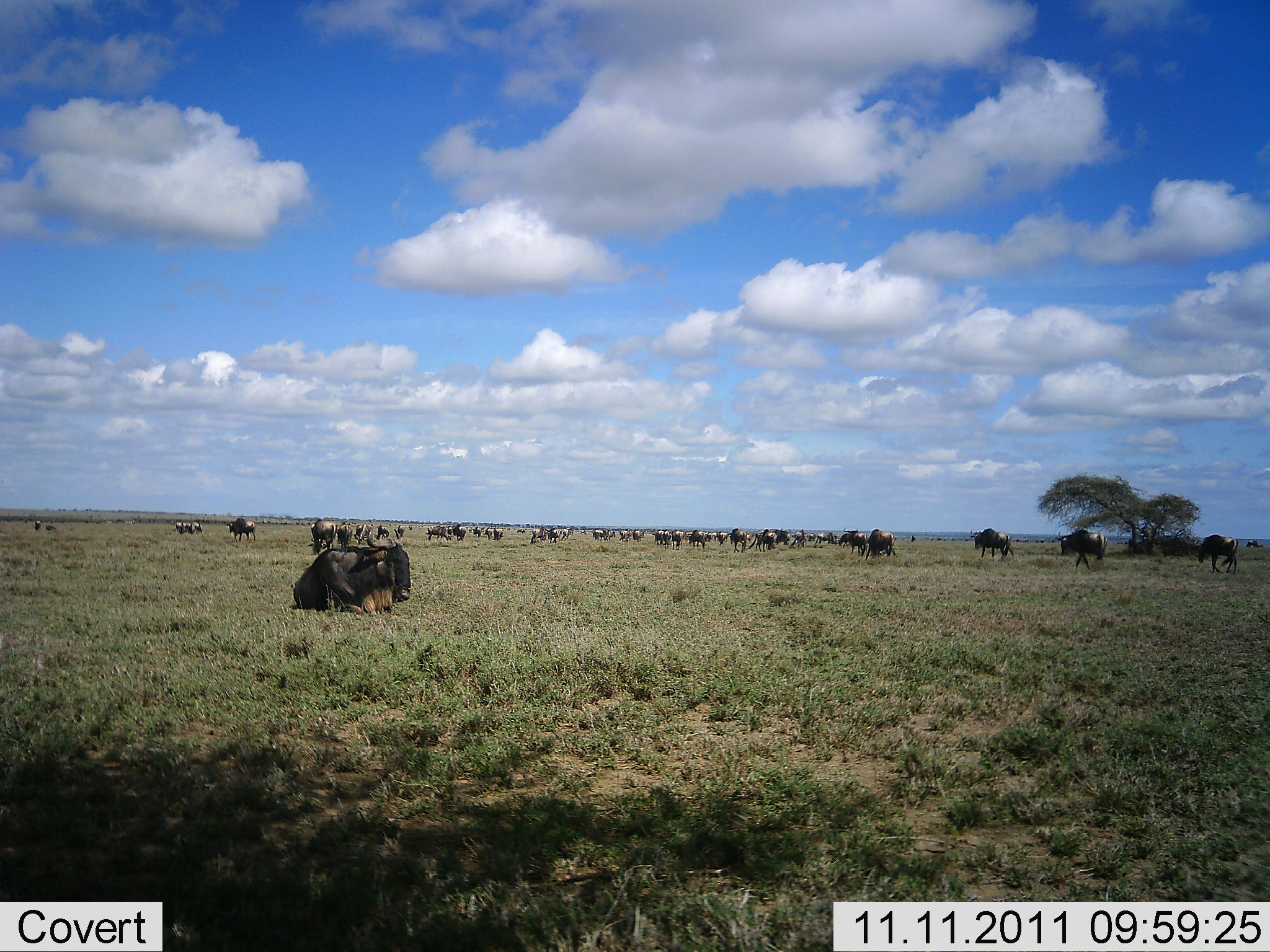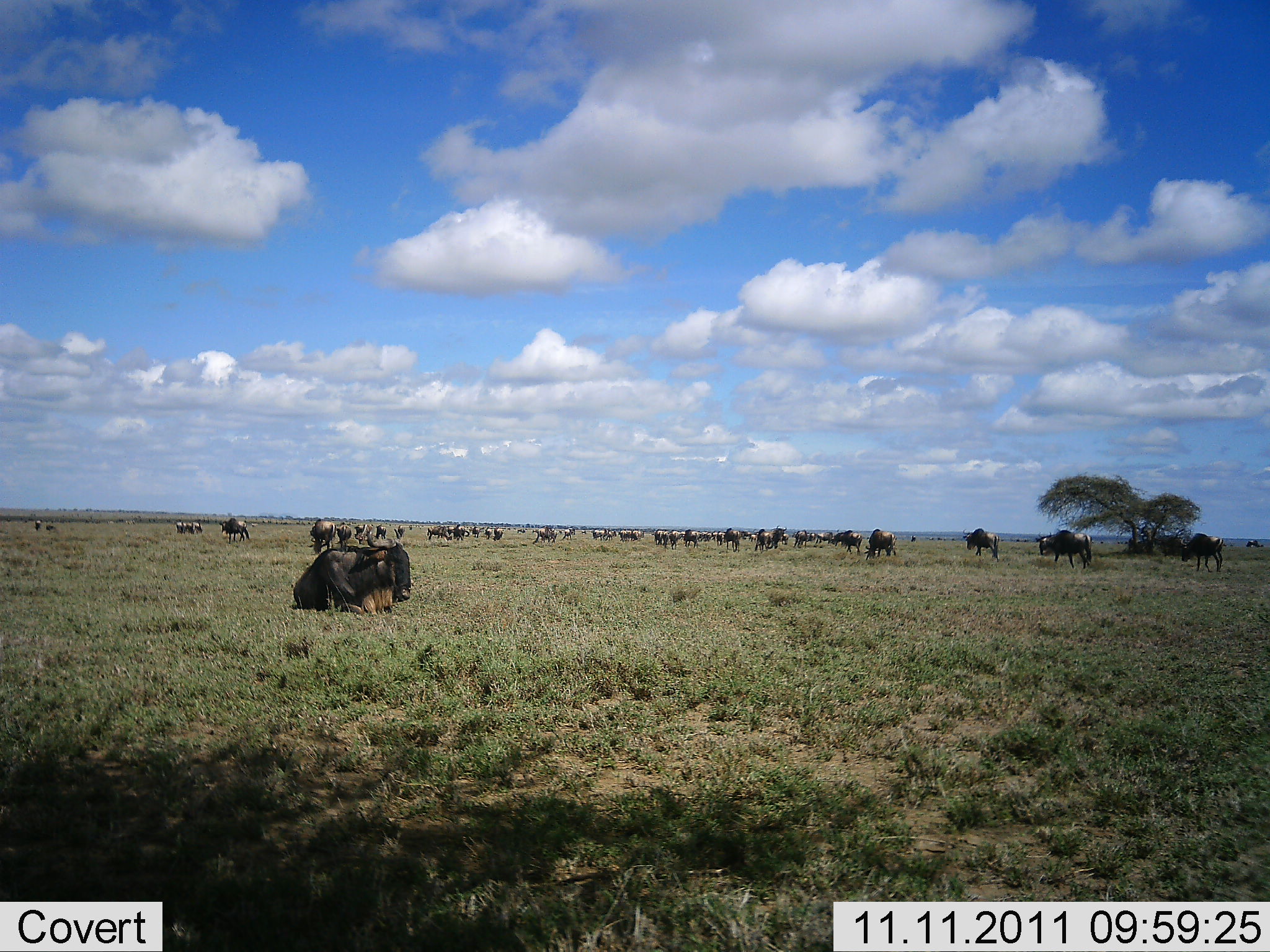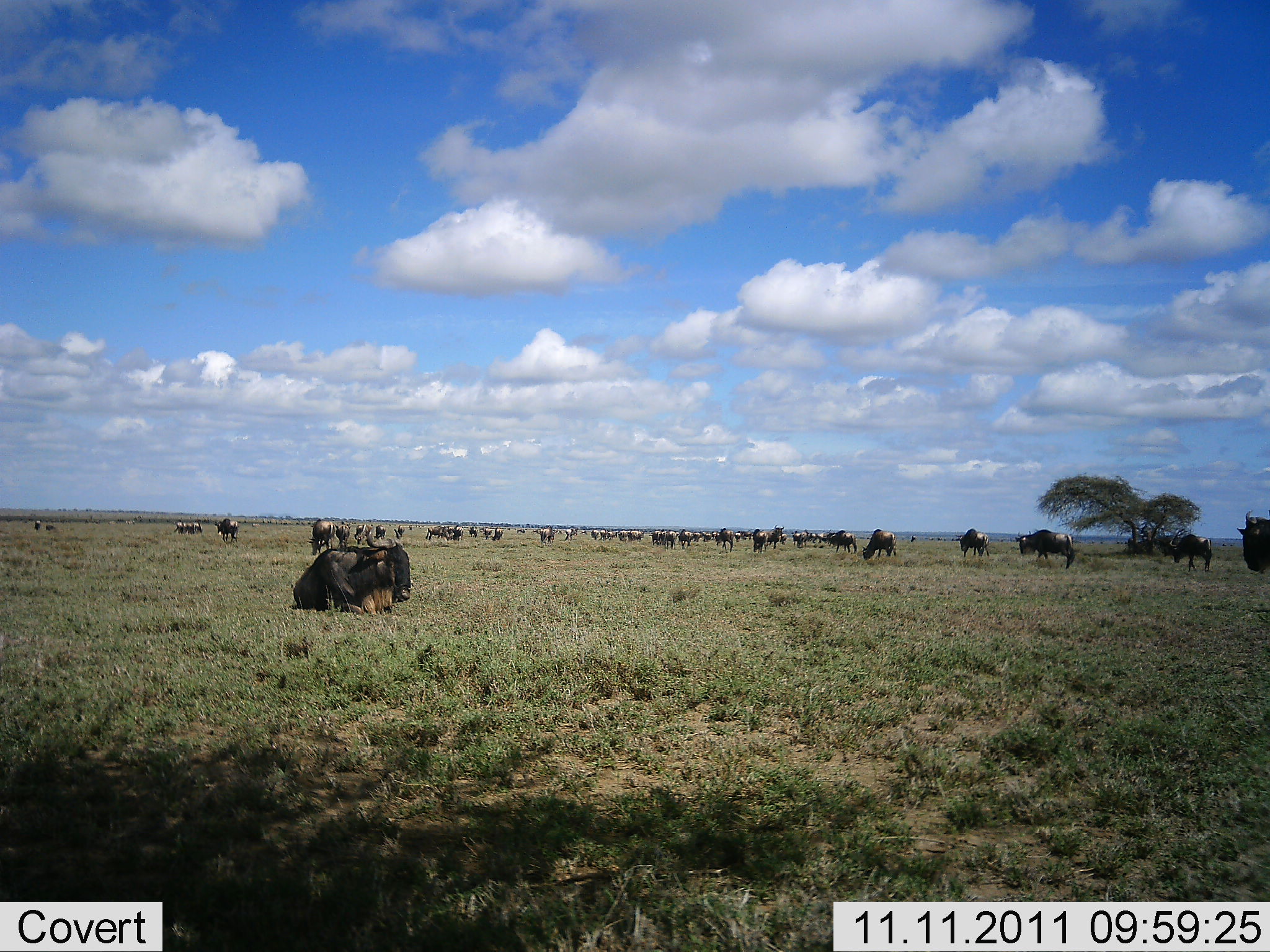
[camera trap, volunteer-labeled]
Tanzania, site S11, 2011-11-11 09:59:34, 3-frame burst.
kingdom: Animalia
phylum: Chordata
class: Mammalia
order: Artiodactyla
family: Bovidae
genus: Connochaetes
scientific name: Connochaetes taurinus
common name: blue wildebeest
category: wildebeest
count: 11-50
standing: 38%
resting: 85%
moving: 92%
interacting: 8%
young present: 0%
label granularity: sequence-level